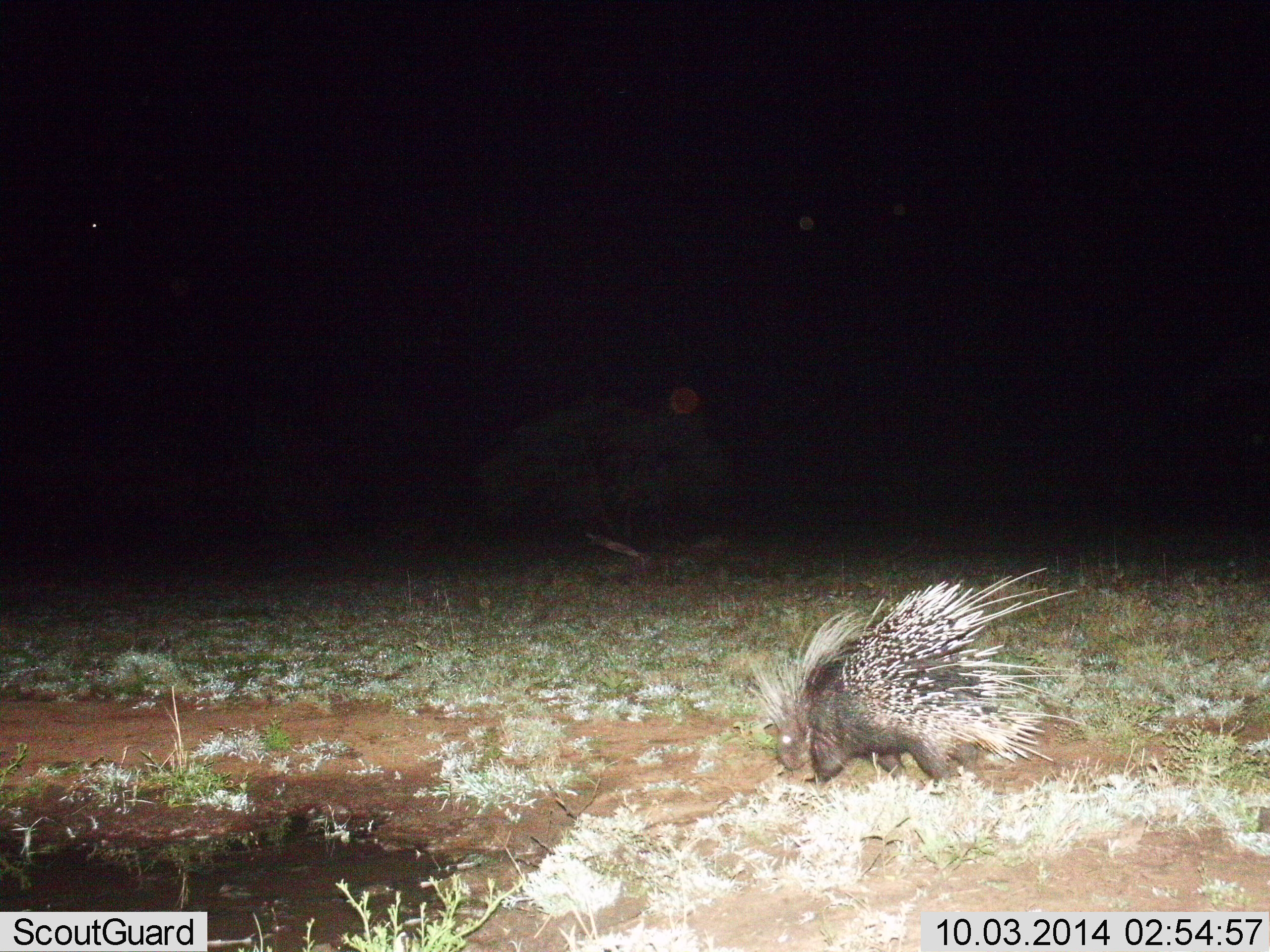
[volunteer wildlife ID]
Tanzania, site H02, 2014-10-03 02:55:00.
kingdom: Animalia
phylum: Chordata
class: Mammalia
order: Rodentia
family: Hystricidae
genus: Hystrix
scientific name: Hystrix cristata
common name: crested porcupine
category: porcupine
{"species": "porcupine (crested porcupine) (Hystrix cristata)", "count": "1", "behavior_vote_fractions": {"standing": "60%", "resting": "0%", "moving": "20%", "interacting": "0%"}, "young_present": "0%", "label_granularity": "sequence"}